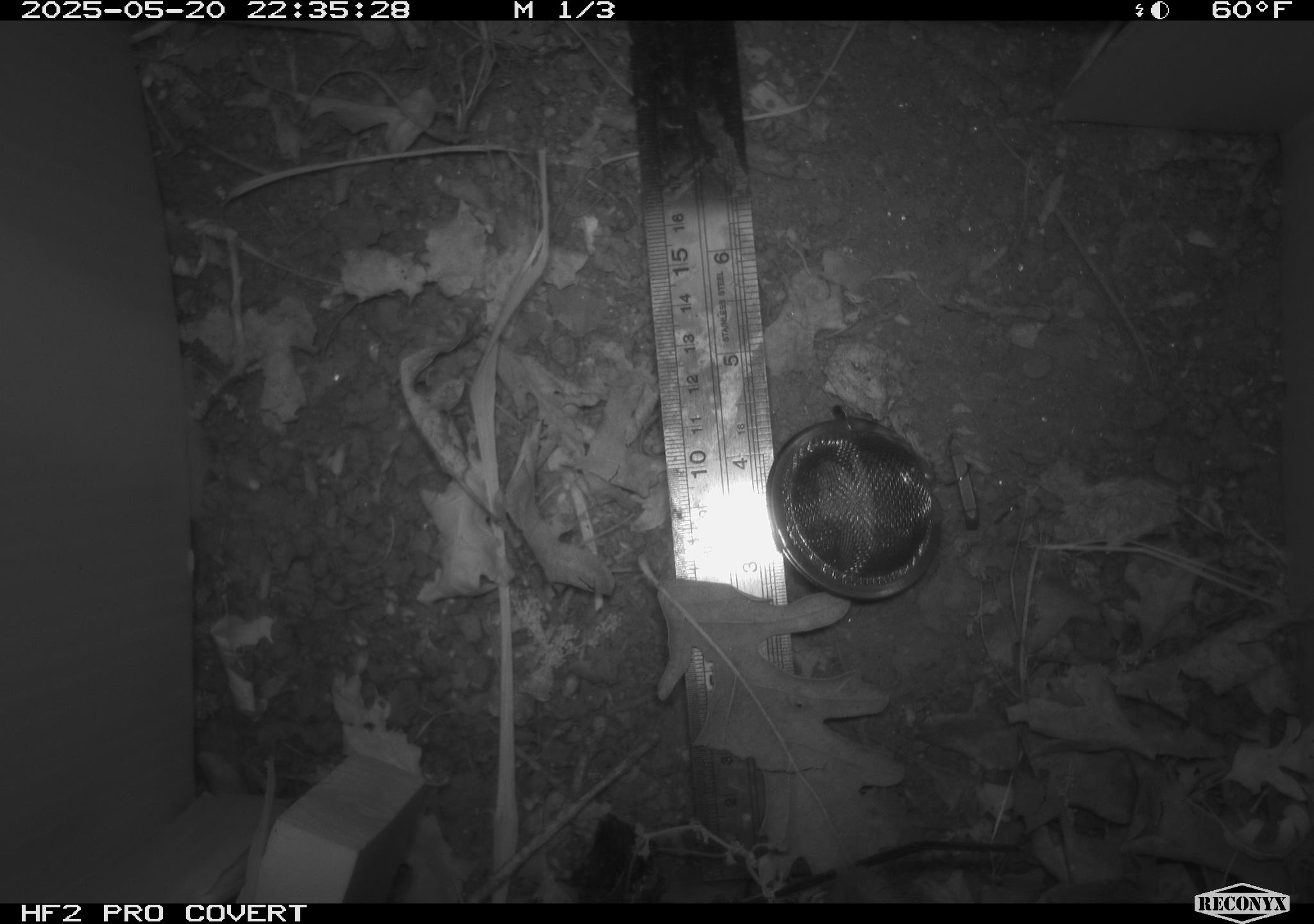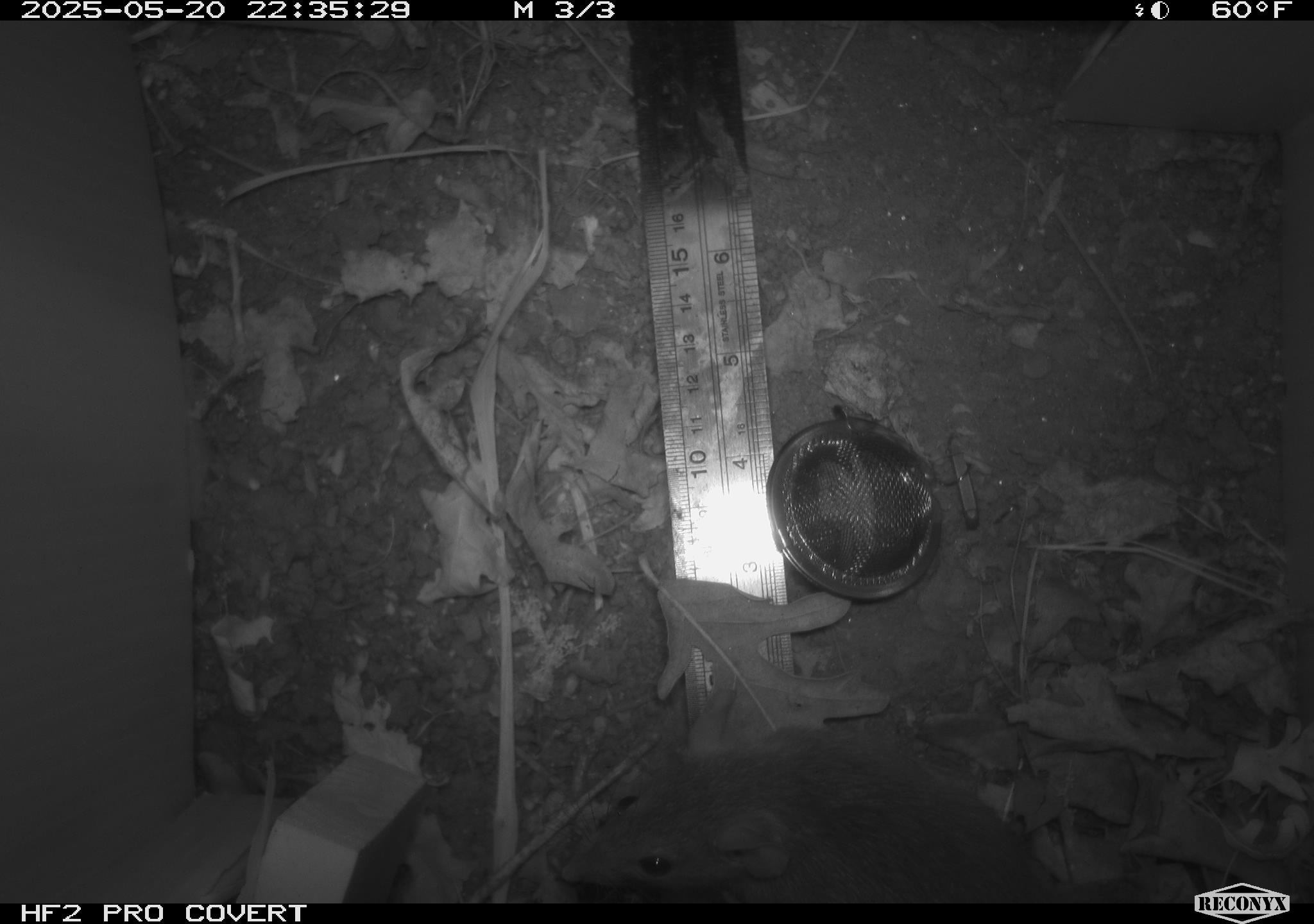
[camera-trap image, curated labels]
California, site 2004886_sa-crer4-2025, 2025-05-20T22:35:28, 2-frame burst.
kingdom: Animalia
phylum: Chordata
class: Mammalia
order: Rodentia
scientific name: Rodentia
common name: rodent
Rodent (Rodentia).